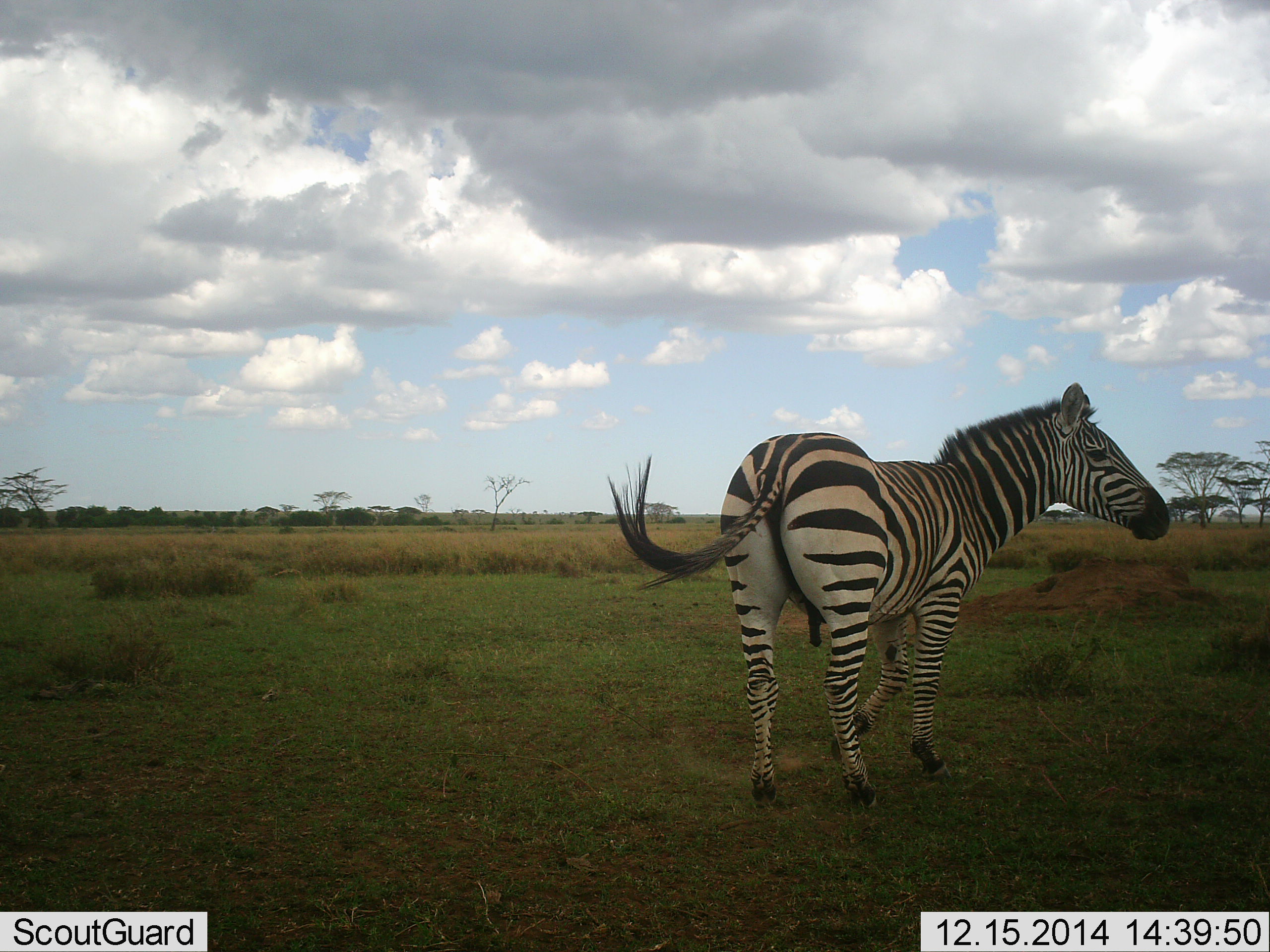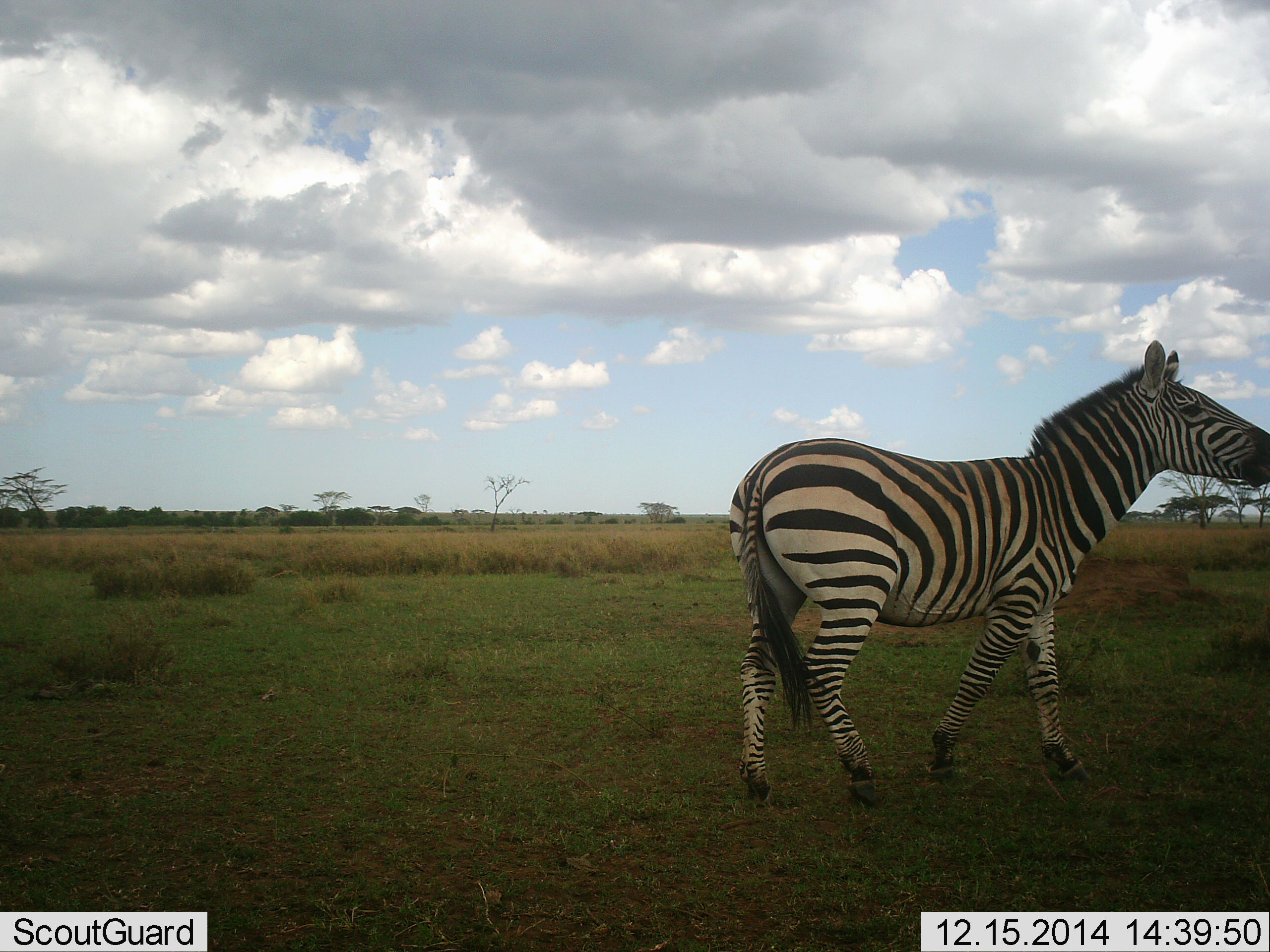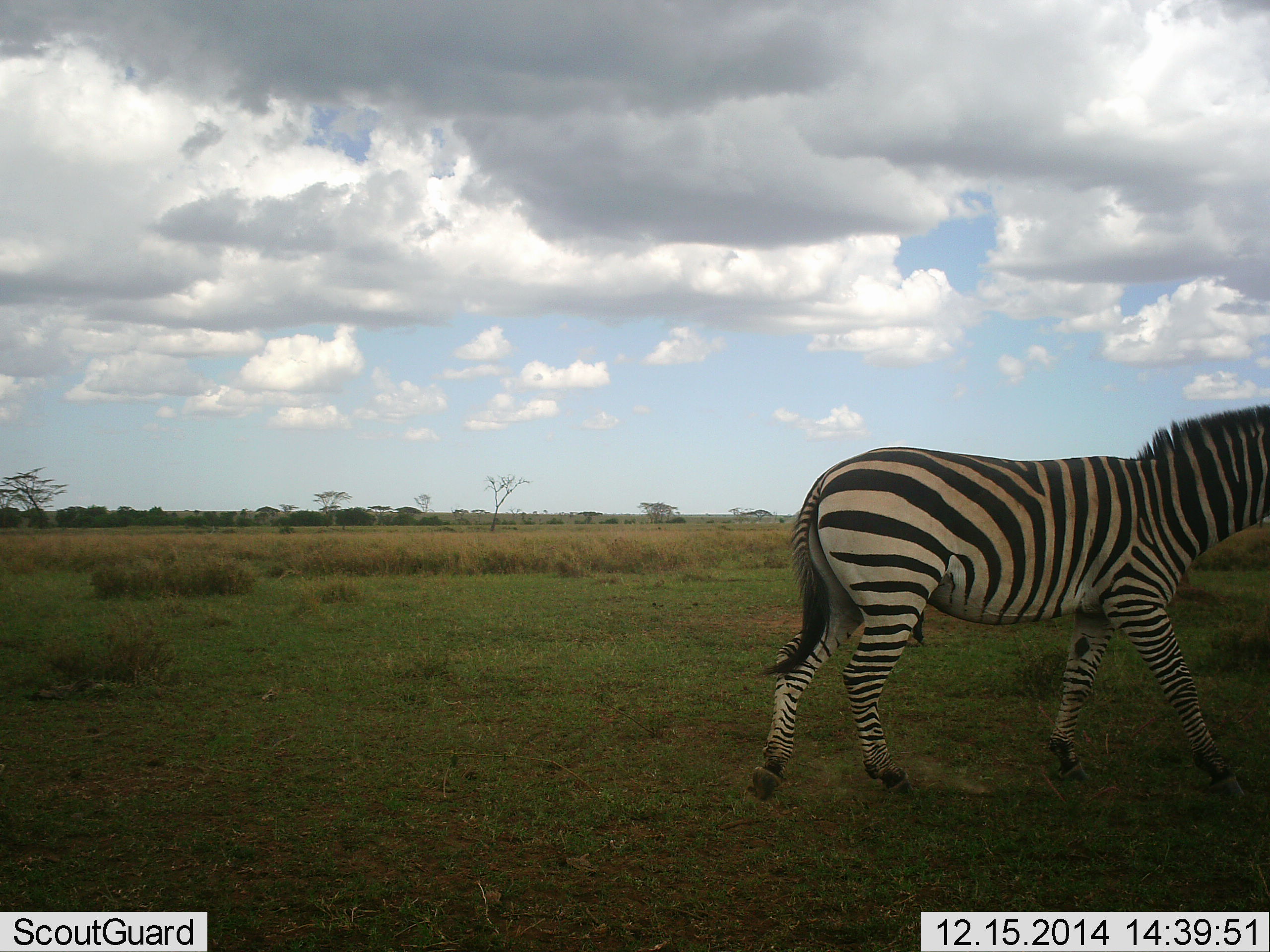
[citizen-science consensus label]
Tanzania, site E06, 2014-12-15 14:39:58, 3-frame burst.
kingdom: Animalia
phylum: Chordata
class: Mammalia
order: Perissodactyla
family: Equidae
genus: Equus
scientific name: Equus quagga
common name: plains zebra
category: zebra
Zebra (plains zebra) (Equus quagga), count 1. Behavior (volunteer vote fractions): standing 10%, resting 0%, moving 100%, interacting 0%. Young present (vote fraction): 0%. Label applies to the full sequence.